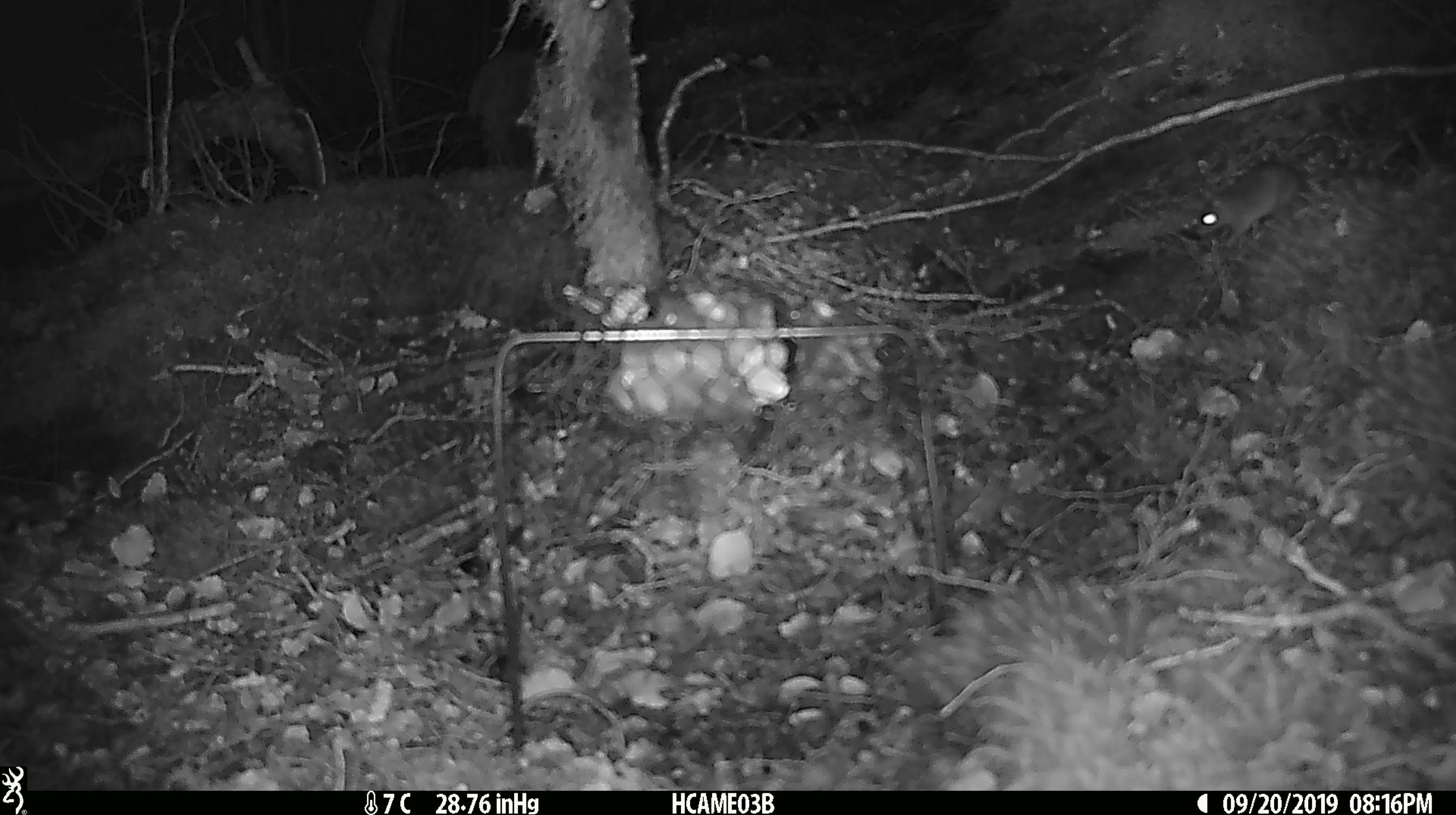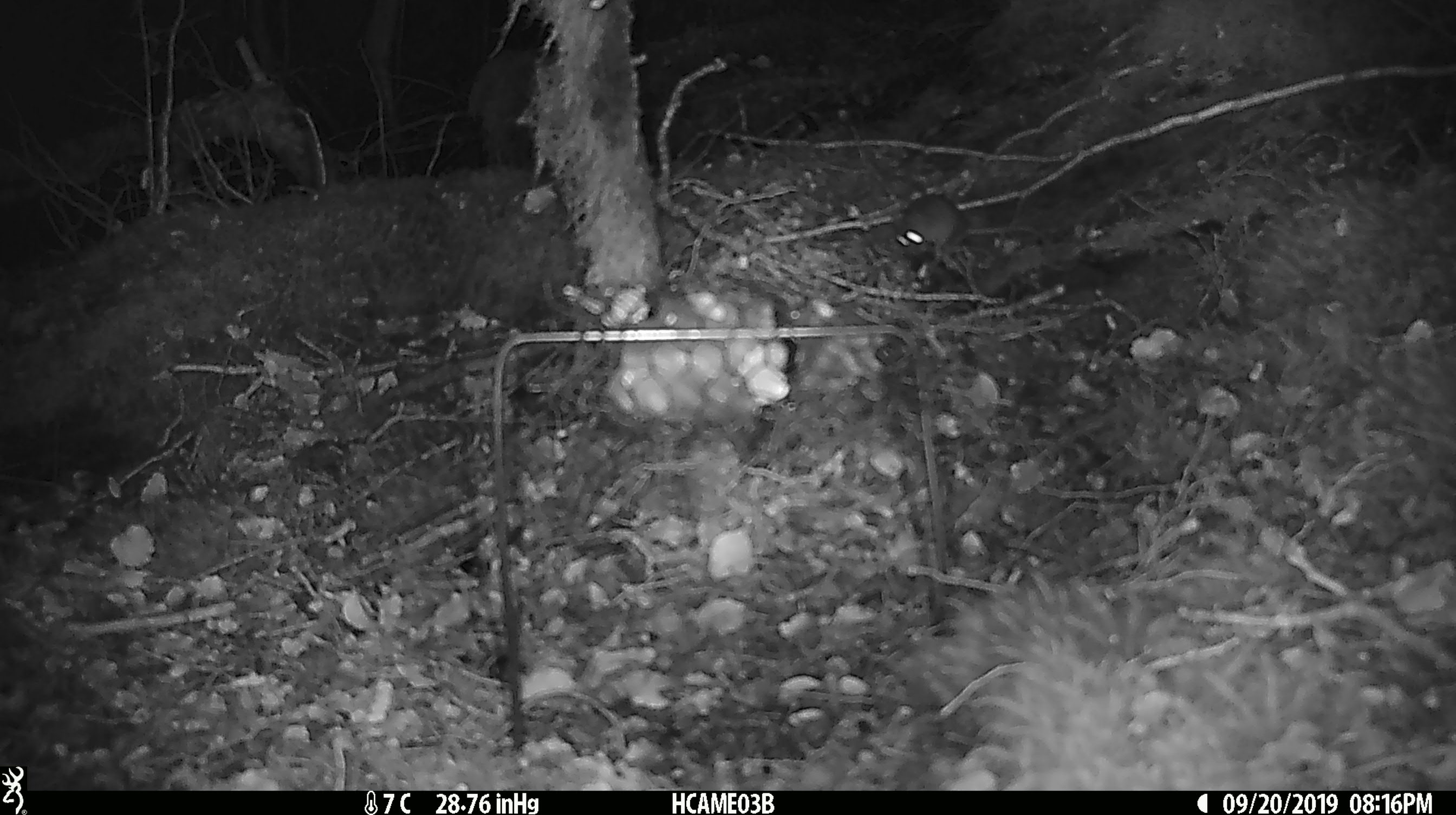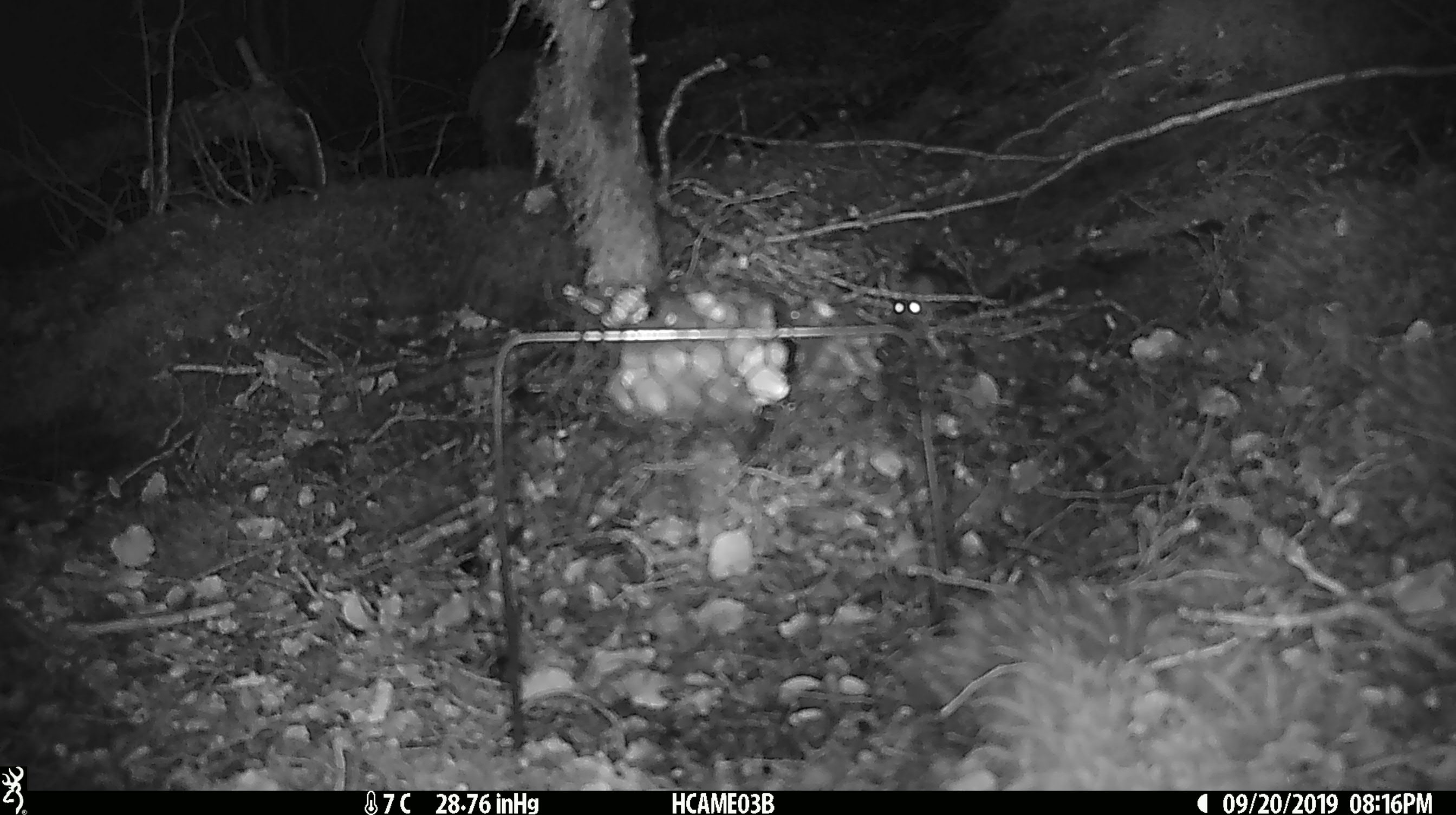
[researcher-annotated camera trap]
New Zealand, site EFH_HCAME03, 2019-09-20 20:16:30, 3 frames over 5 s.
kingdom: Animalia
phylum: Chordata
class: Mammalia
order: Rodentia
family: Muridae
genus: Mus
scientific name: Mus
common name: mouse